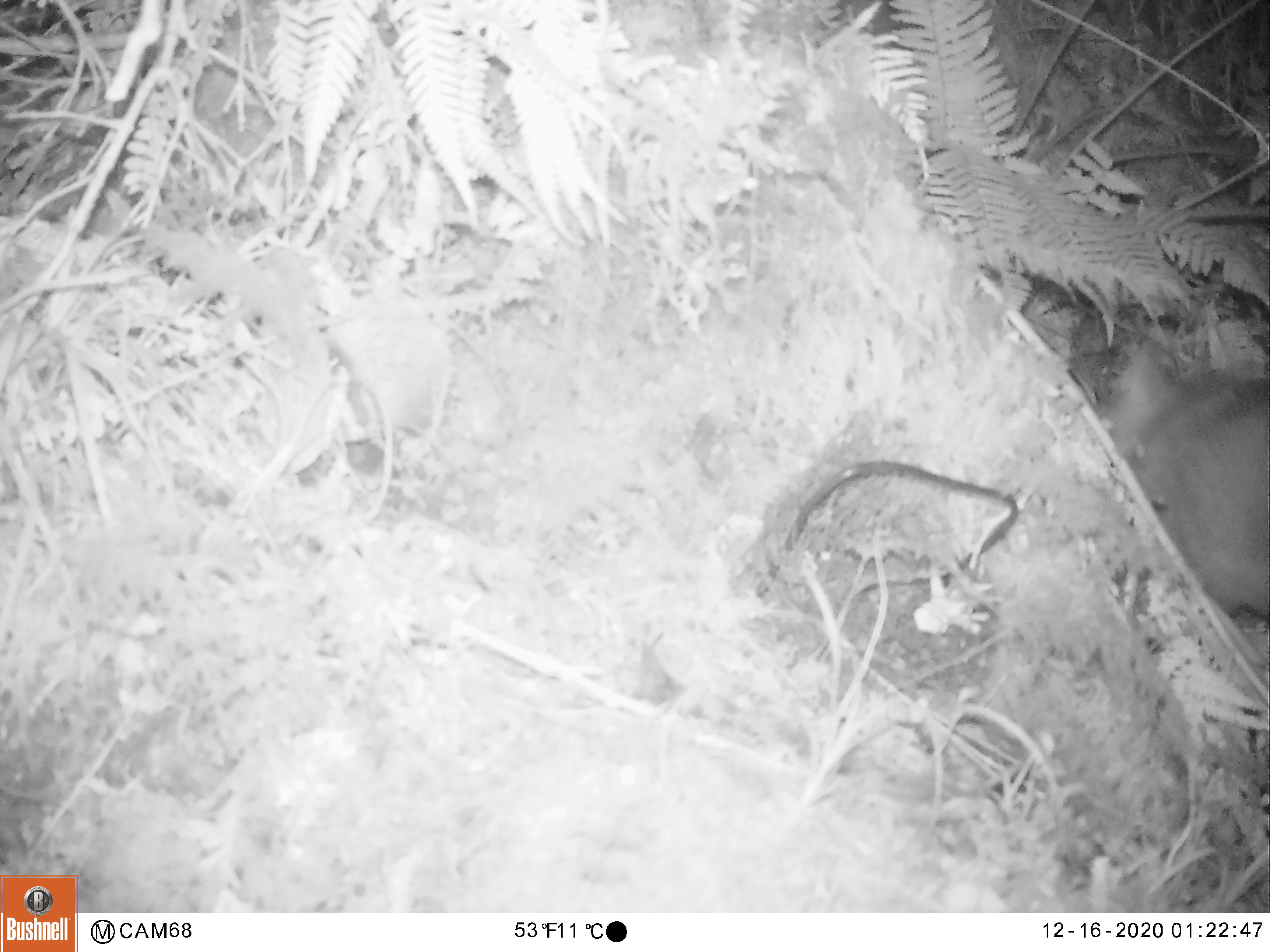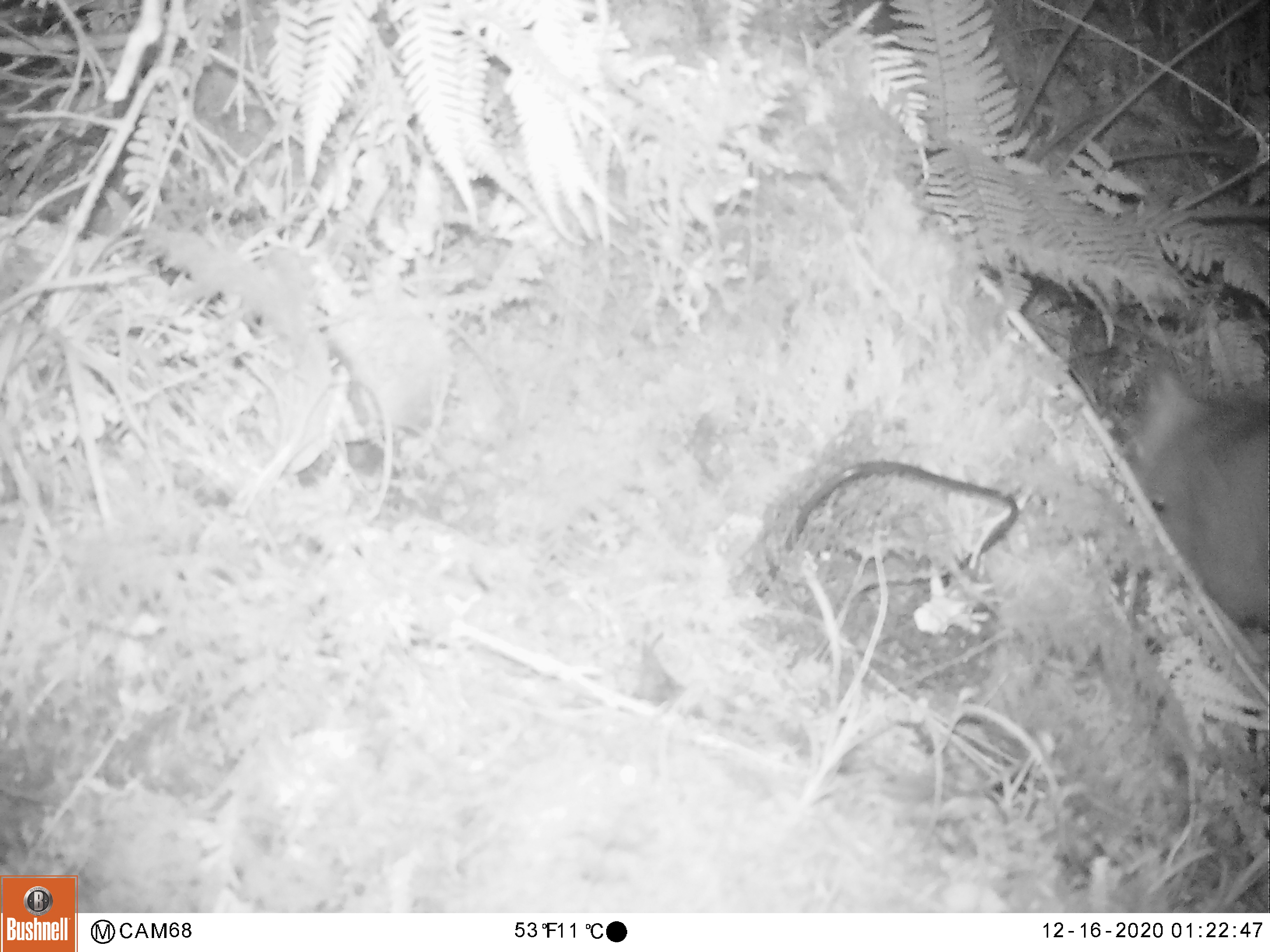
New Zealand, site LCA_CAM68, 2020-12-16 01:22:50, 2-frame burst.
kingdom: Animalia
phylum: Chordata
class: Mammalia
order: Diprotodontia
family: Phalangeridae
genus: Trichosurus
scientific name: Trichosurus vulpecula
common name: common brushtail possum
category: possum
Possum (common brushtail possum) (Trichosurus vulpecula).